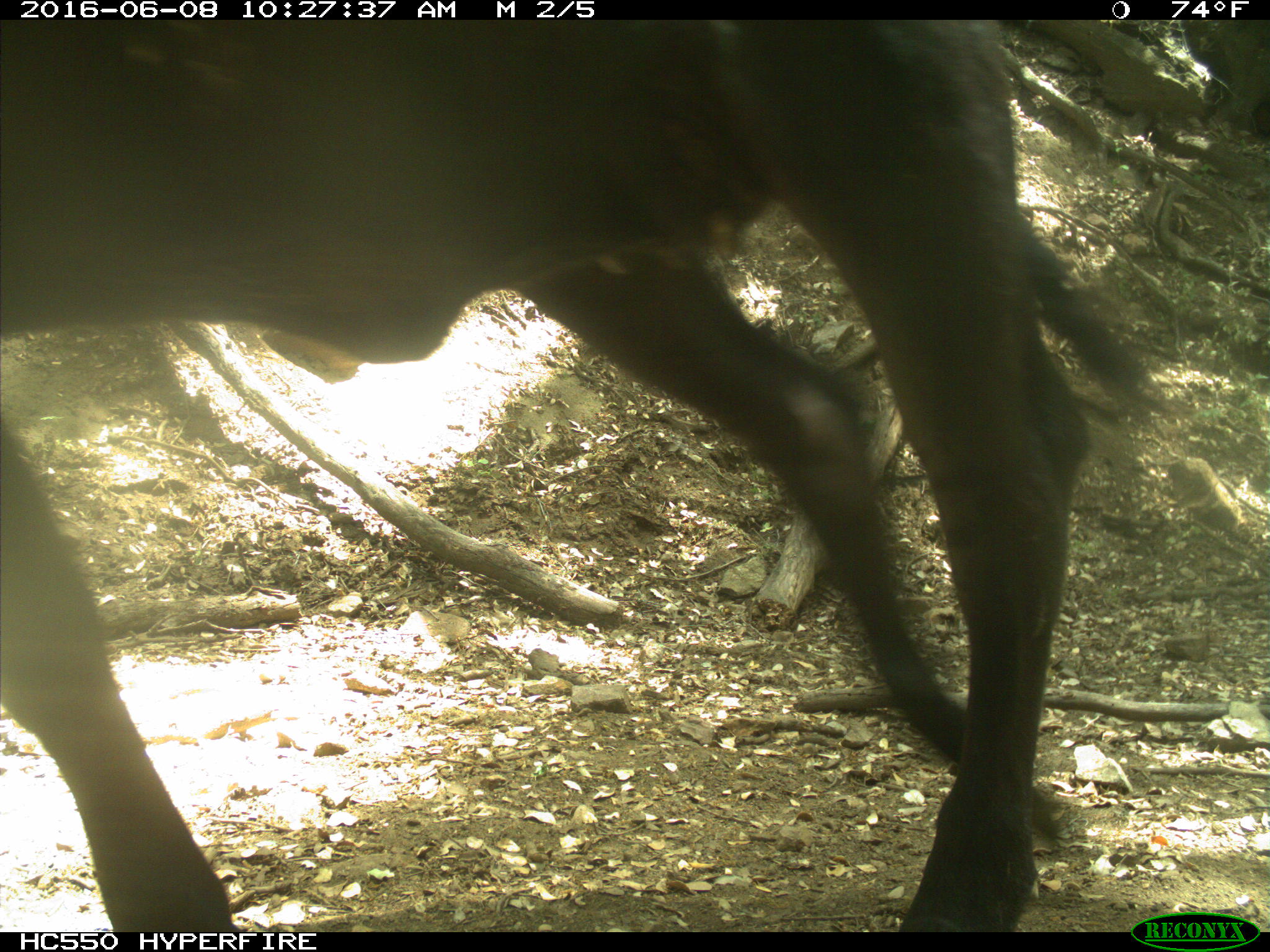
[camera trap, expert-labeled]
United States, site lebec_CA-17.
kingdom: Animalia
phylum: Chordata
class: Mammalia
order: Artiodactyla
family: Bovidae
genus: Bos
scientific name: Bos taurus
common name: domestic cow